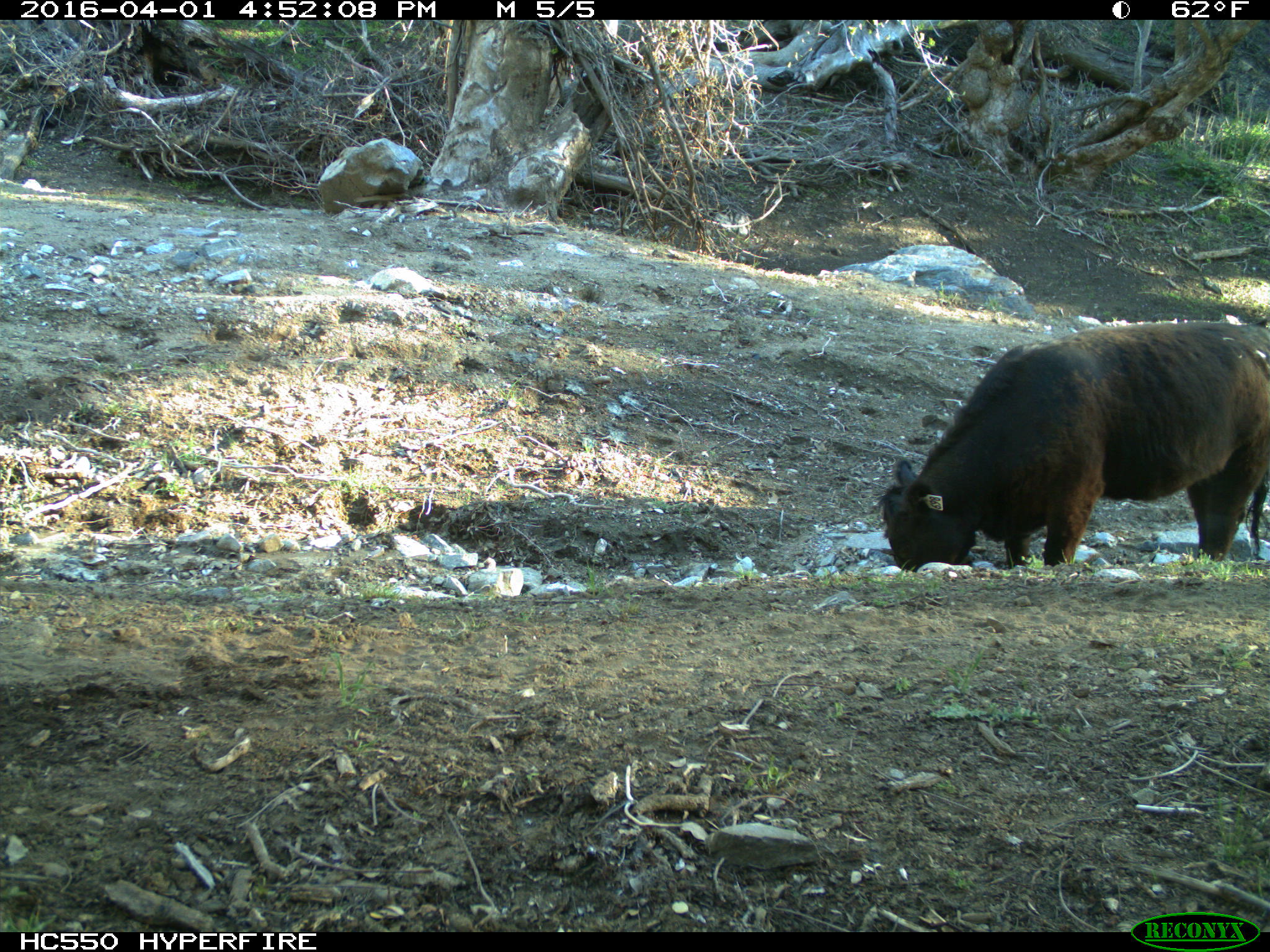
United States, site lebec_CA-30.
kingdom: Animalia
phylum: Chordata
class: Mammalia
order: Artiodactyla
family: Bovidae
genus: Bos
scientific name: Bos taurus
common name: domestic cow